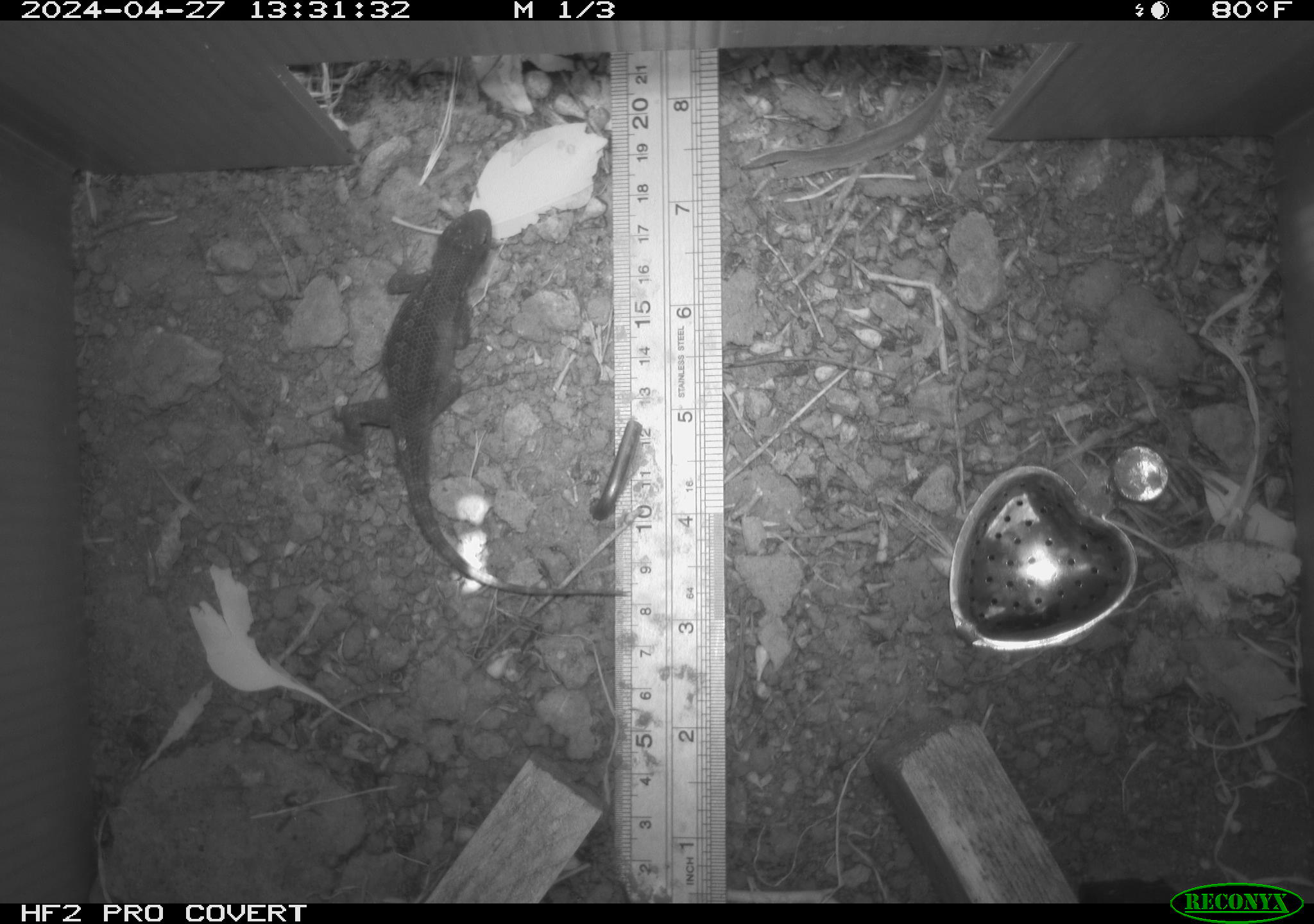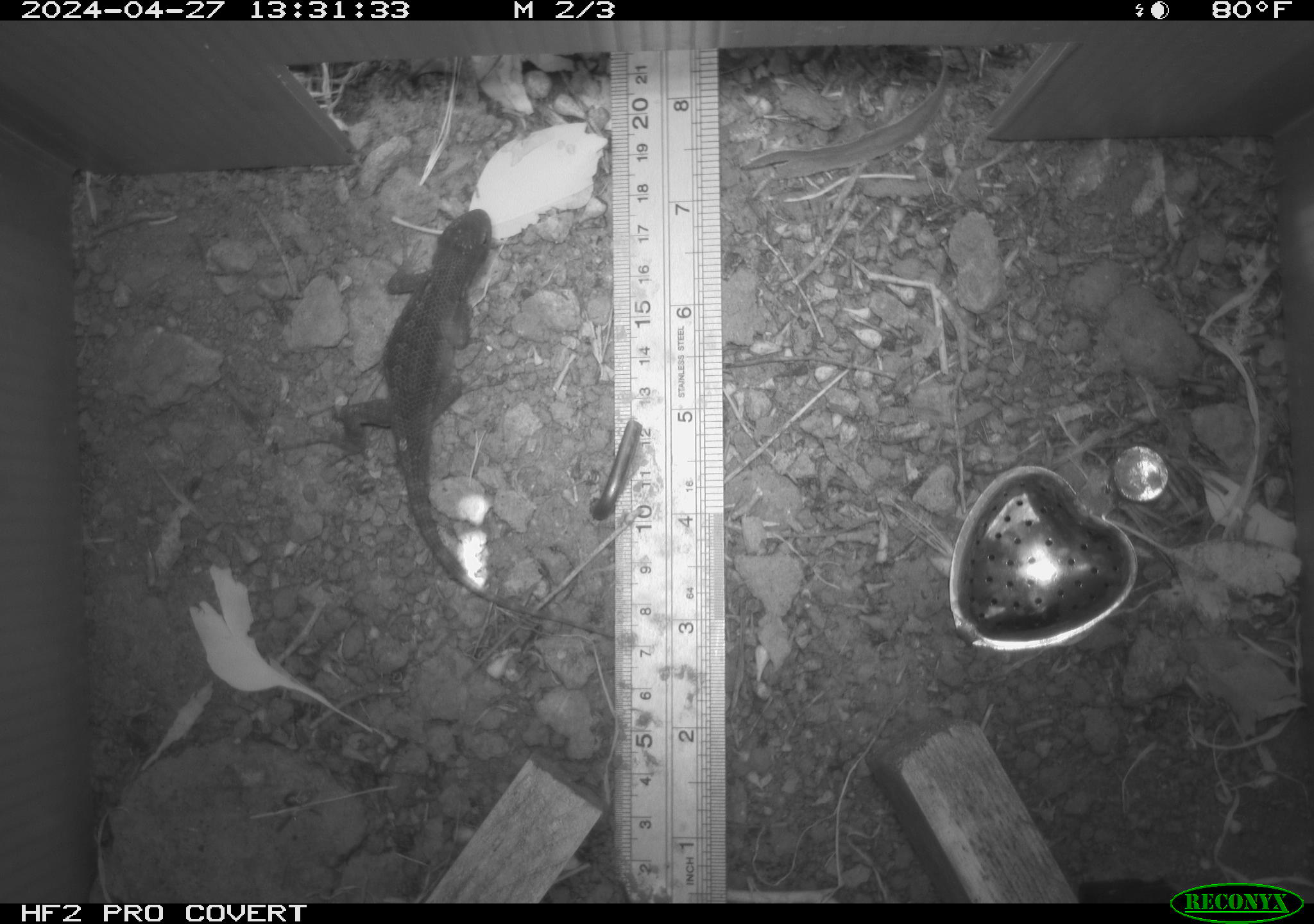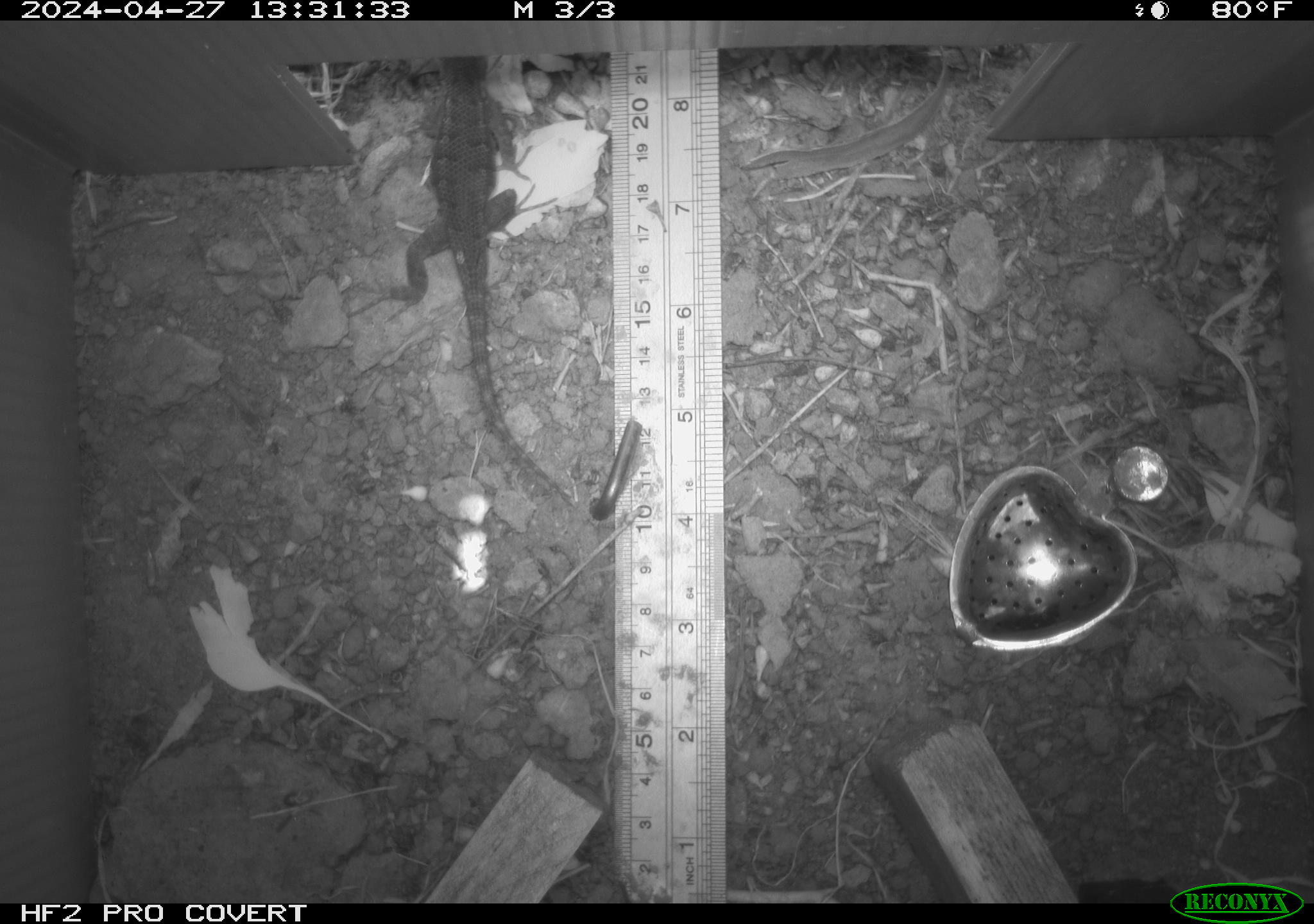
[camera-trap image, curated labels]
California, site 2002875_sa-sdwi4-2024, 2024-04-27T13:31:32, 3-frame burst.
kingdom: Animalia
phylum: Chordata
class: Reptilia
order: Squamata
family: Phrynosomatidae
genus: Sceloporus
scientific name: Sceloporus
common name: spiny lizards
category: sceloporus species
Sceloporus species (spiny lizards) (Sceloporus).